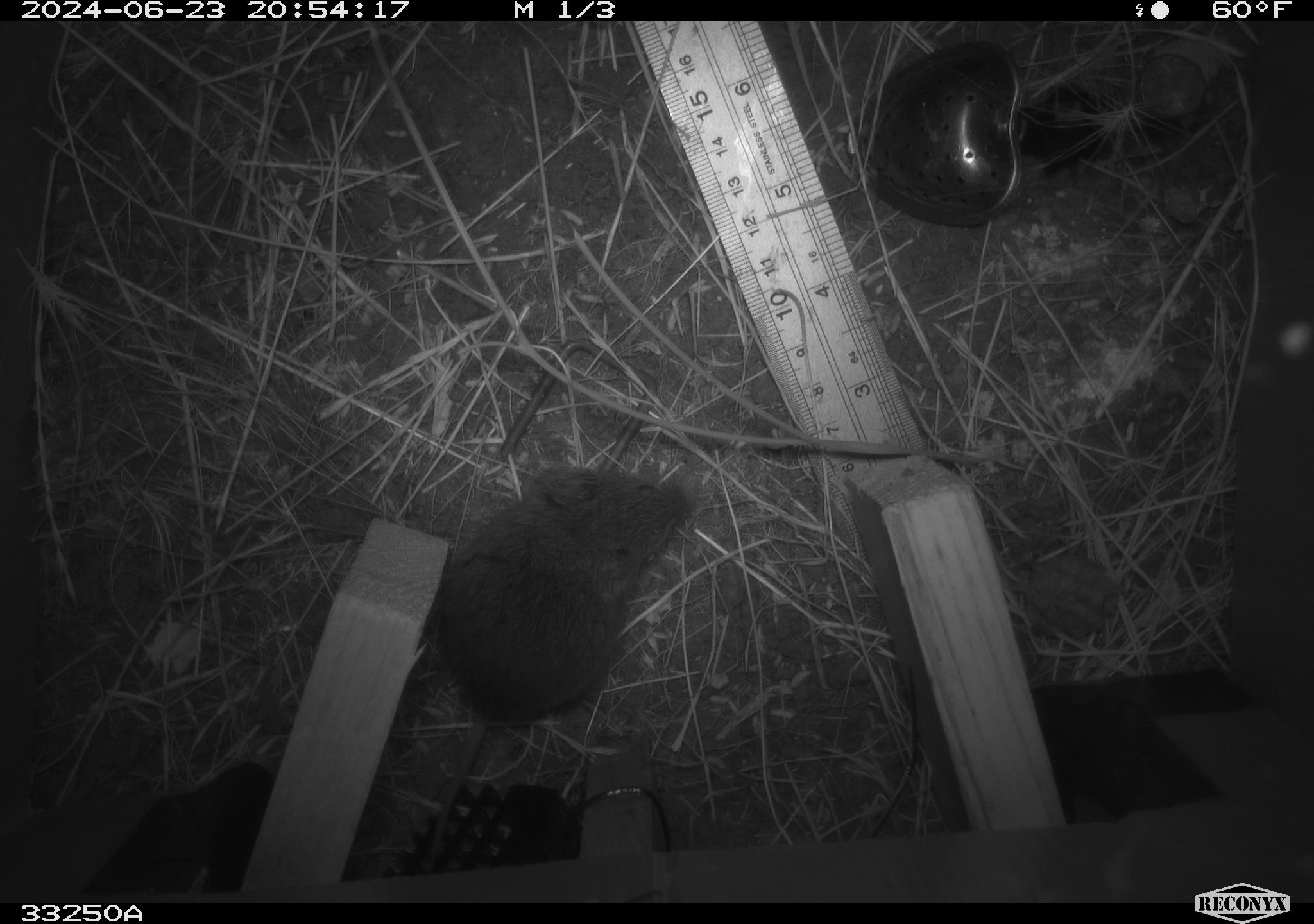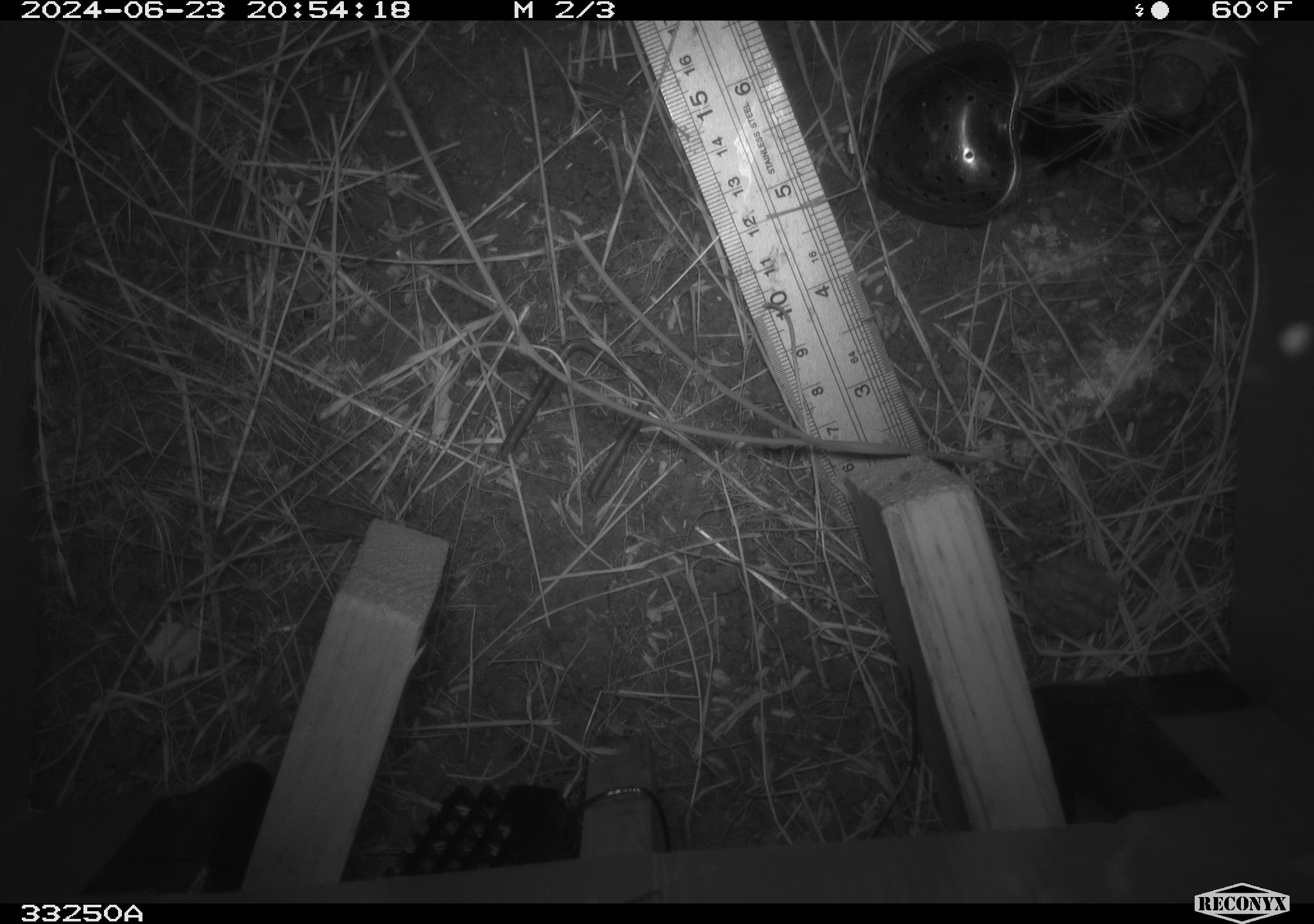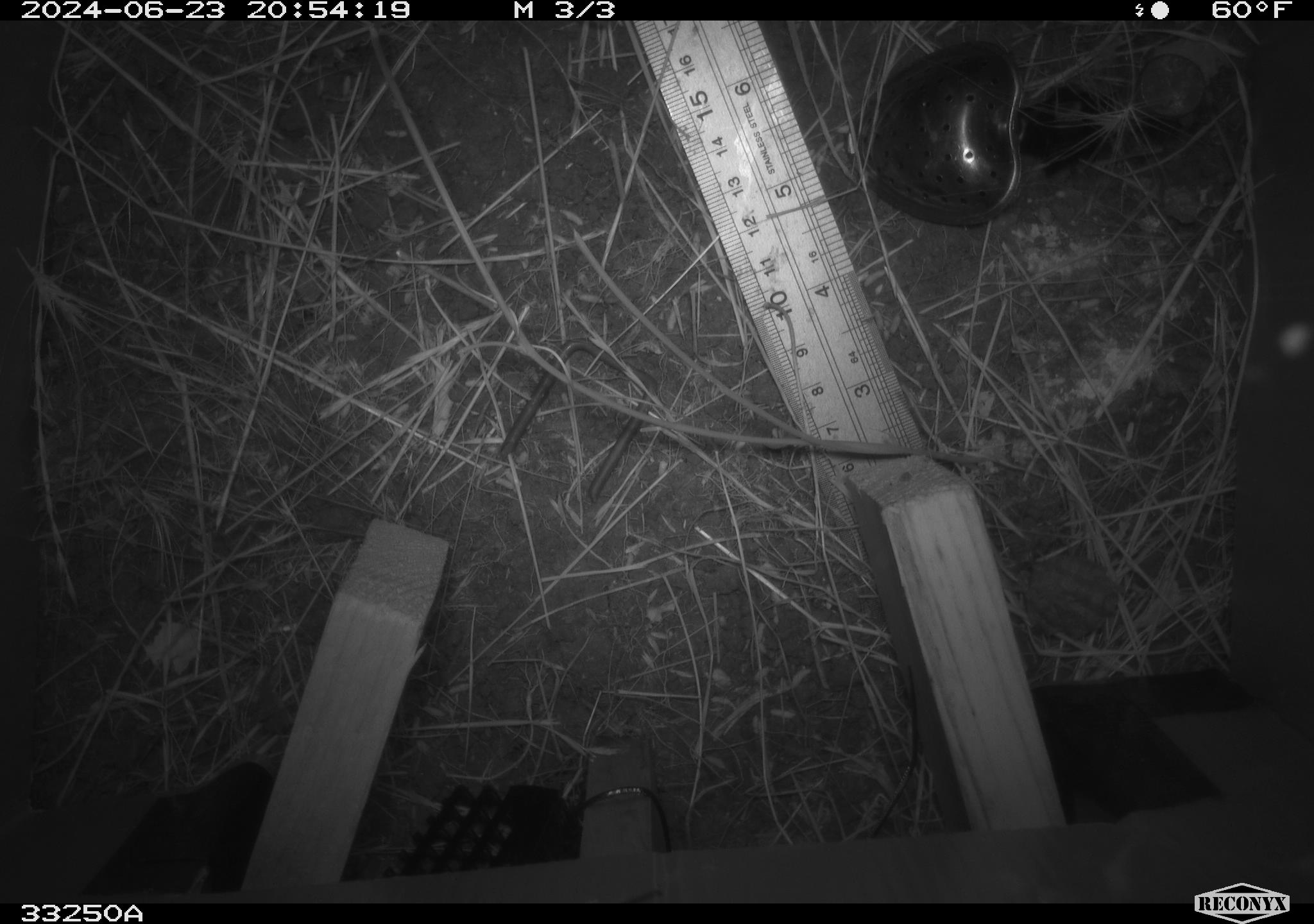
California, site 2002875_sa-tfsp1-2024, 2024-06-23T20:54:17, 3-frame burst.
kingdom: Animalia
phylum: Chordata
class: Mammalia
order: Rodentia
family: Cricetidae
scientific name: Arvicolinae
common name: voles, lemmings, and muskrats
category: arvicolinae subfamily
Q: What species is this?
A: Arvicolinae subfamily (voles, lemmings, and muskrats) (Arvicolinae).